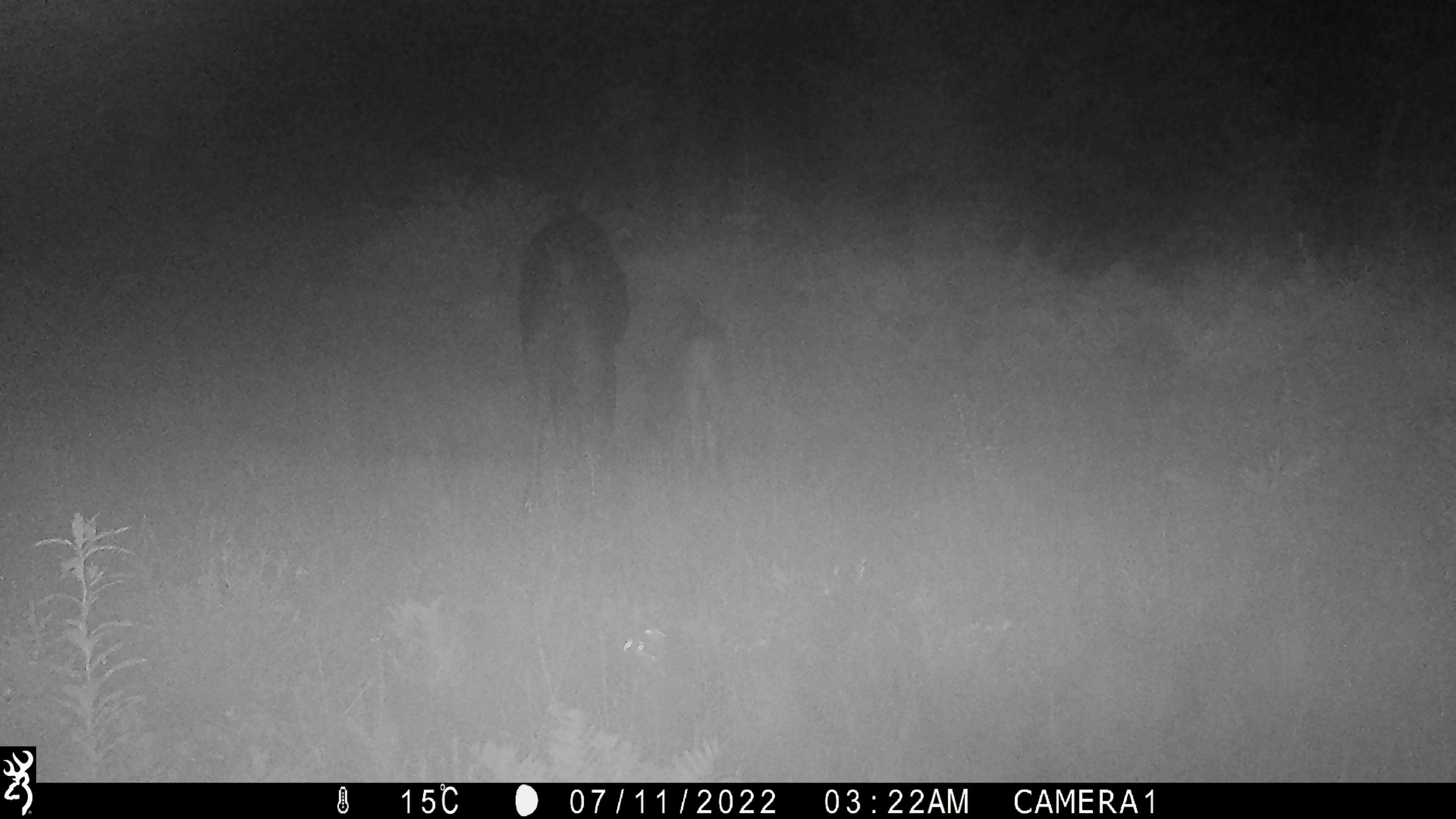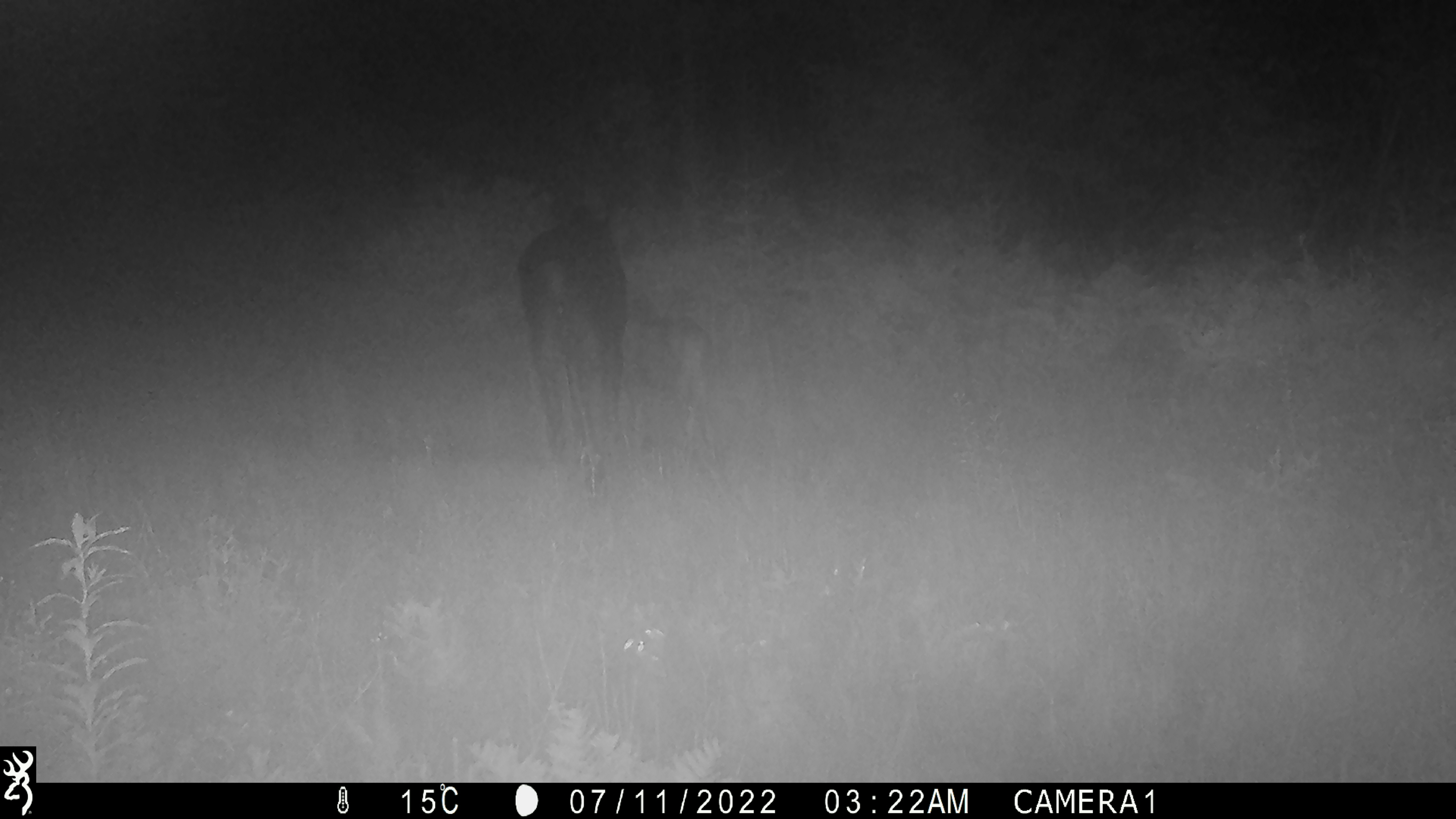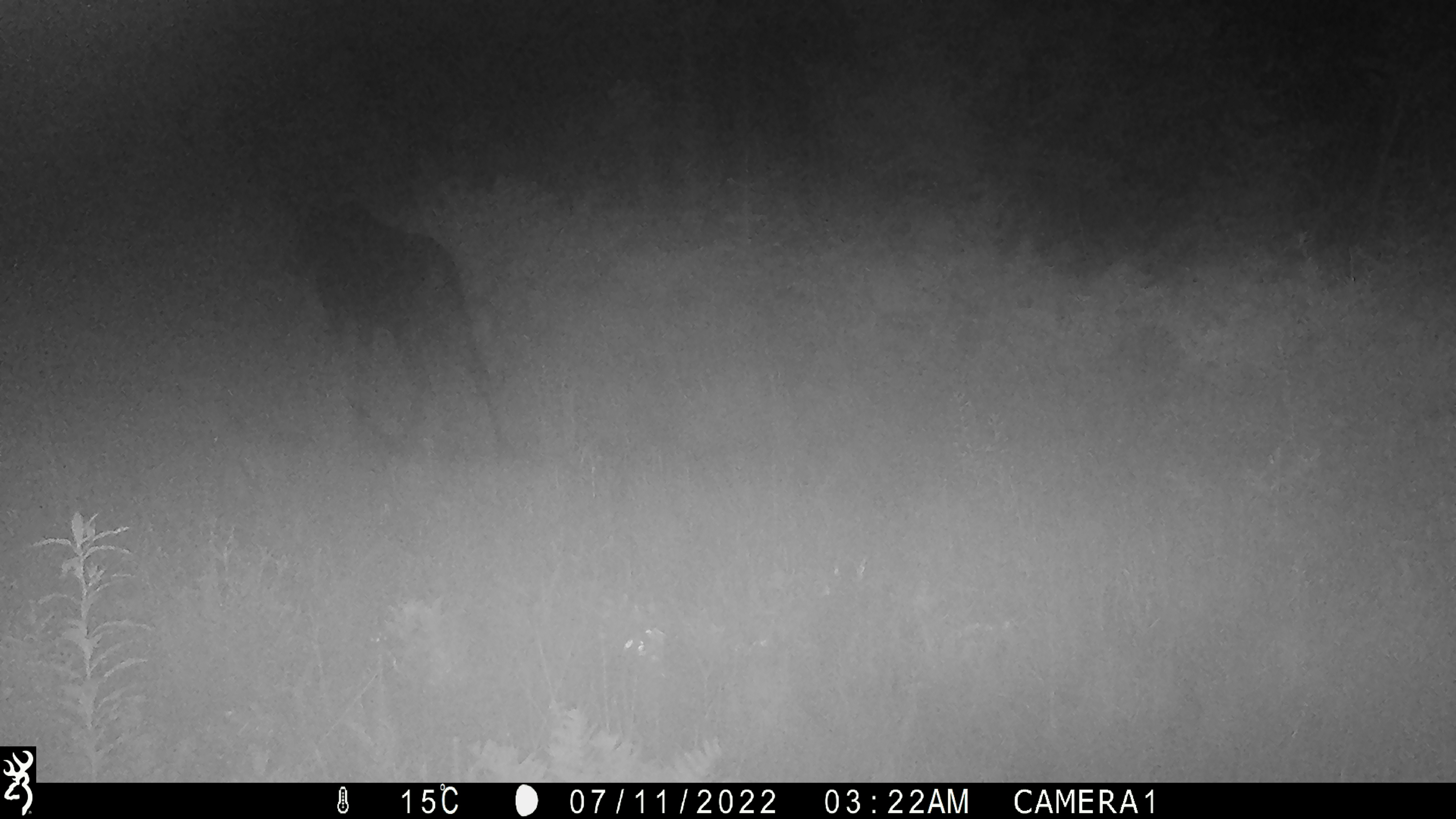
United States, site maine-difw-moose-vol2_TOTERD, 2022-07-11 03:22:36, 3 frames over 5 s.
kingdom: Animalia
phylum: Chordata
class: Mammalia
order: Artiodactyla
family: Cervidae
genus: Alces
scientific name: Alces alces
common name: moose